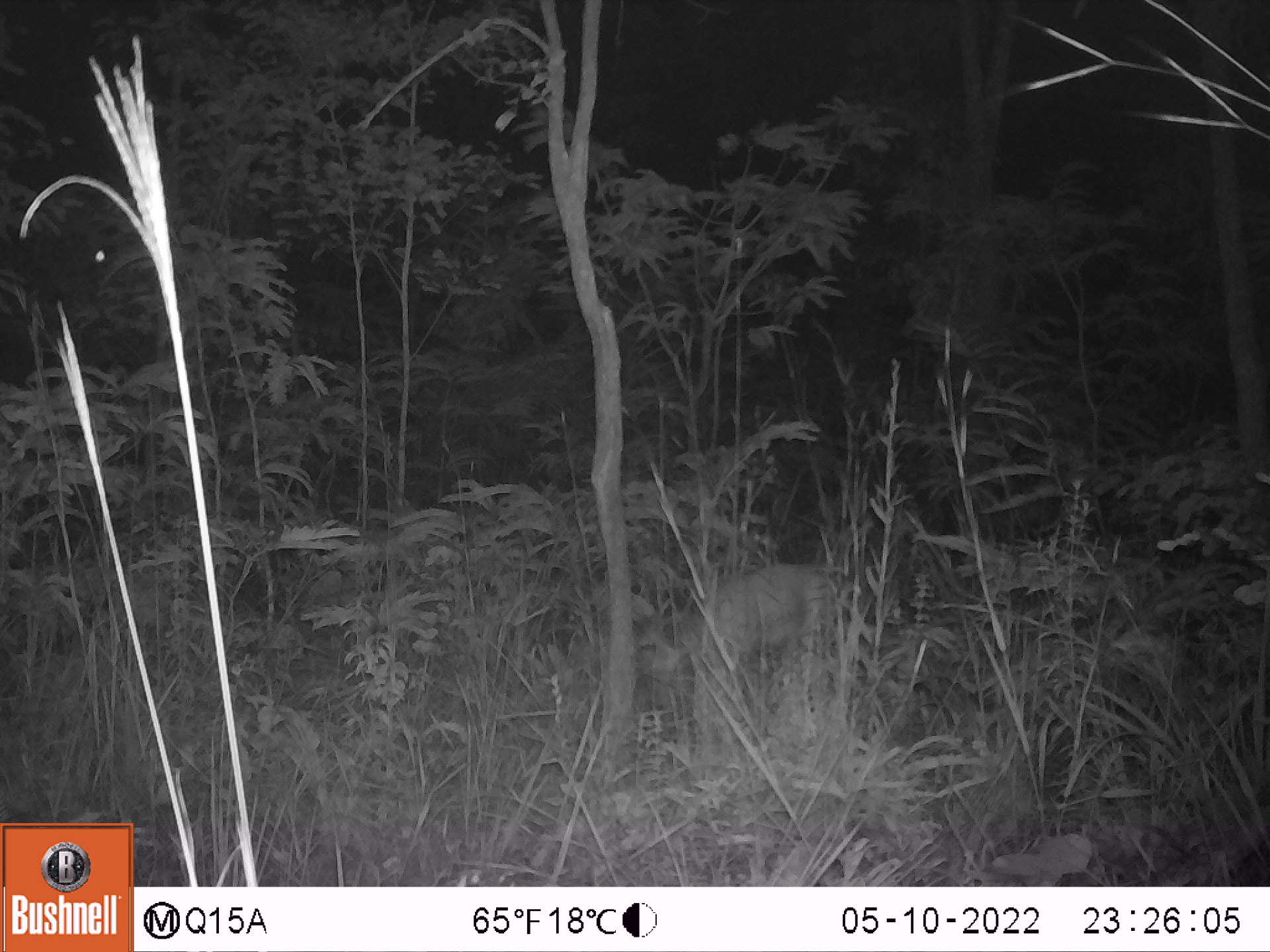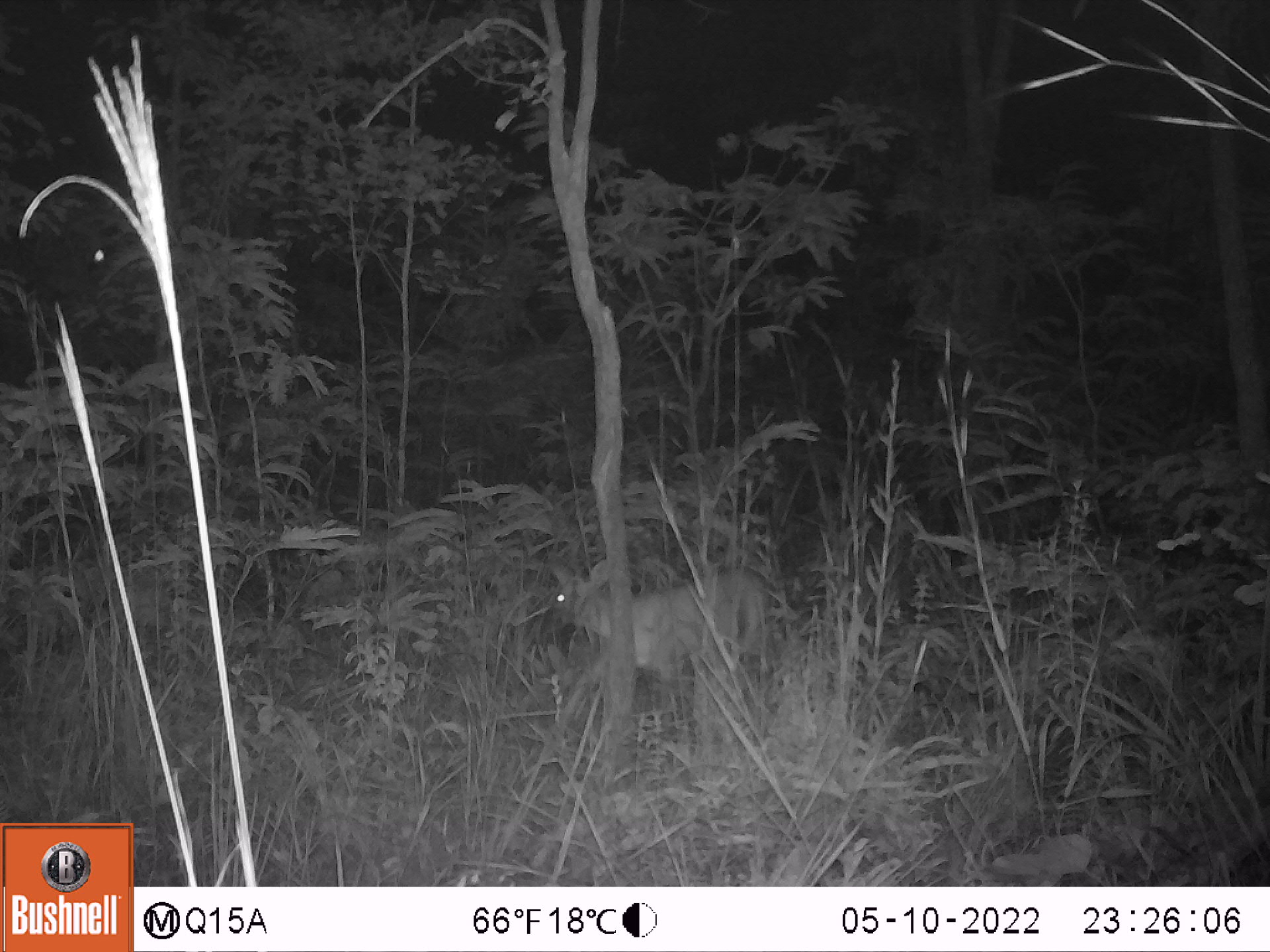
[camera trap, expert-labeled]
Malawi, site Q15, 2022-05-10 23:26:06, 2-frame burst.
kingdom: Animalia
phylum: Chordata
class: Mammalia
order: Artiodactyla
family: Bovidae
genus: Sylvicapra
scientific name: Sylvicapra grimmia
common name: common duiker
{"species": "common duiker (Sylvicapra grimmia)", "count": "1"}